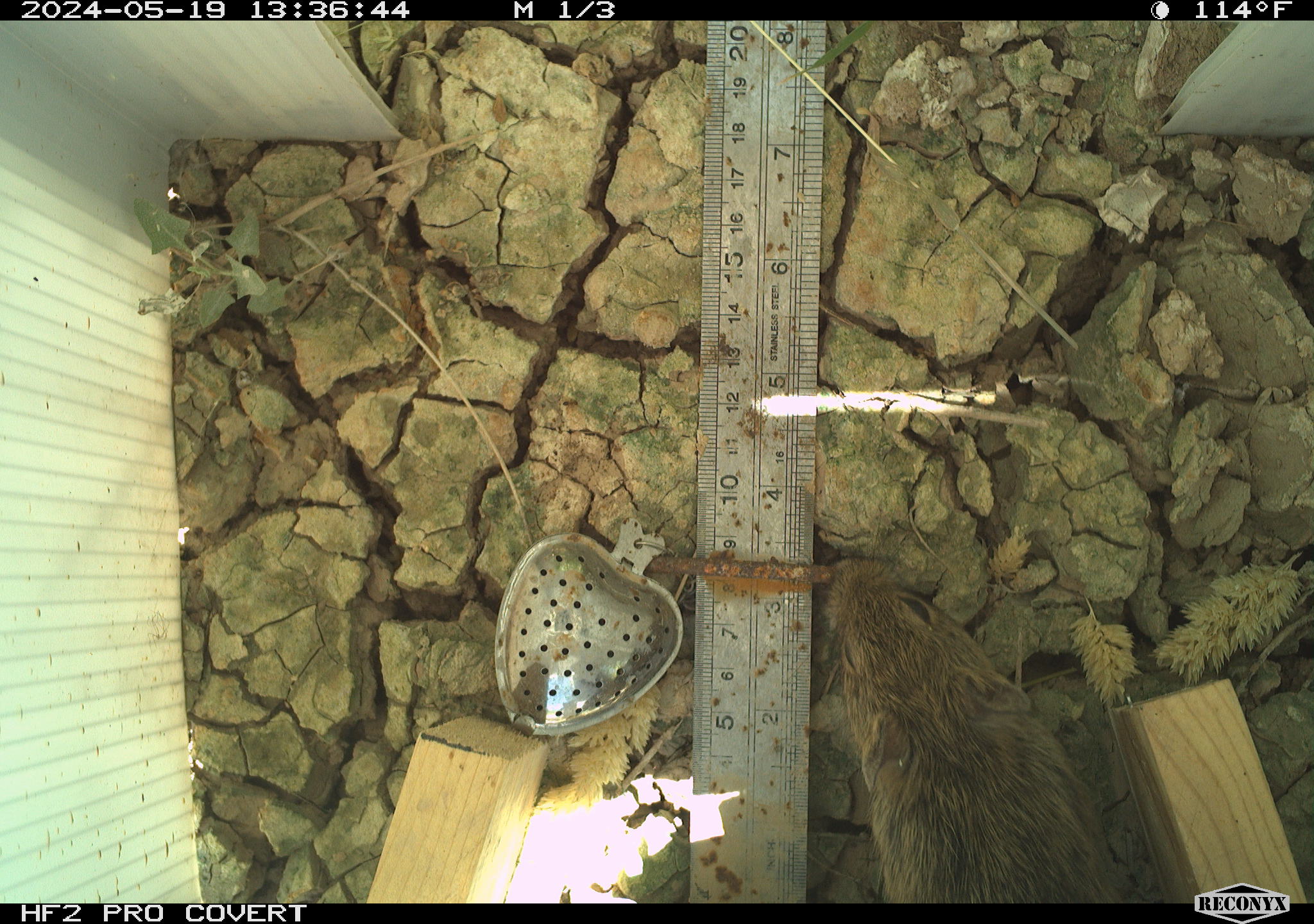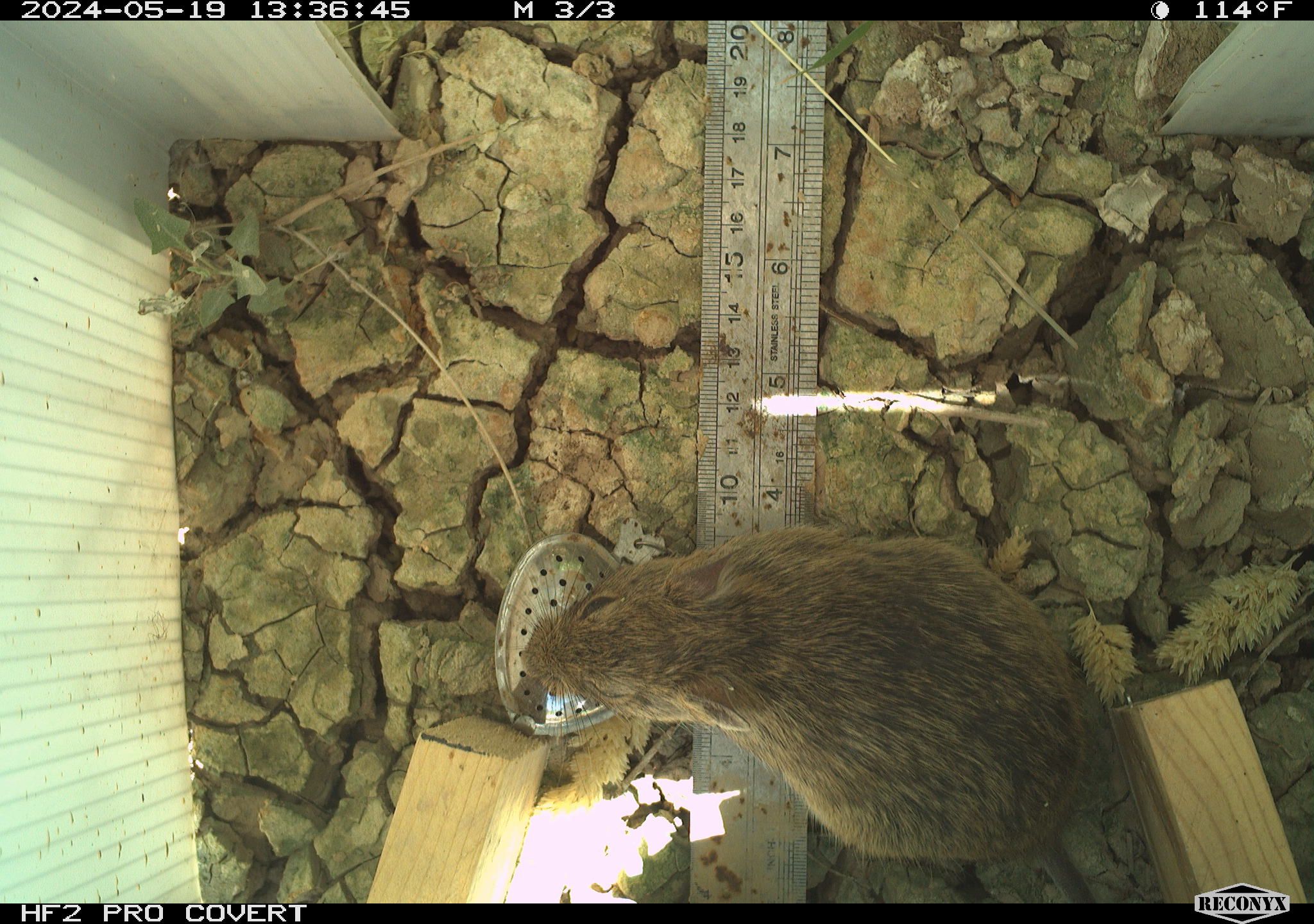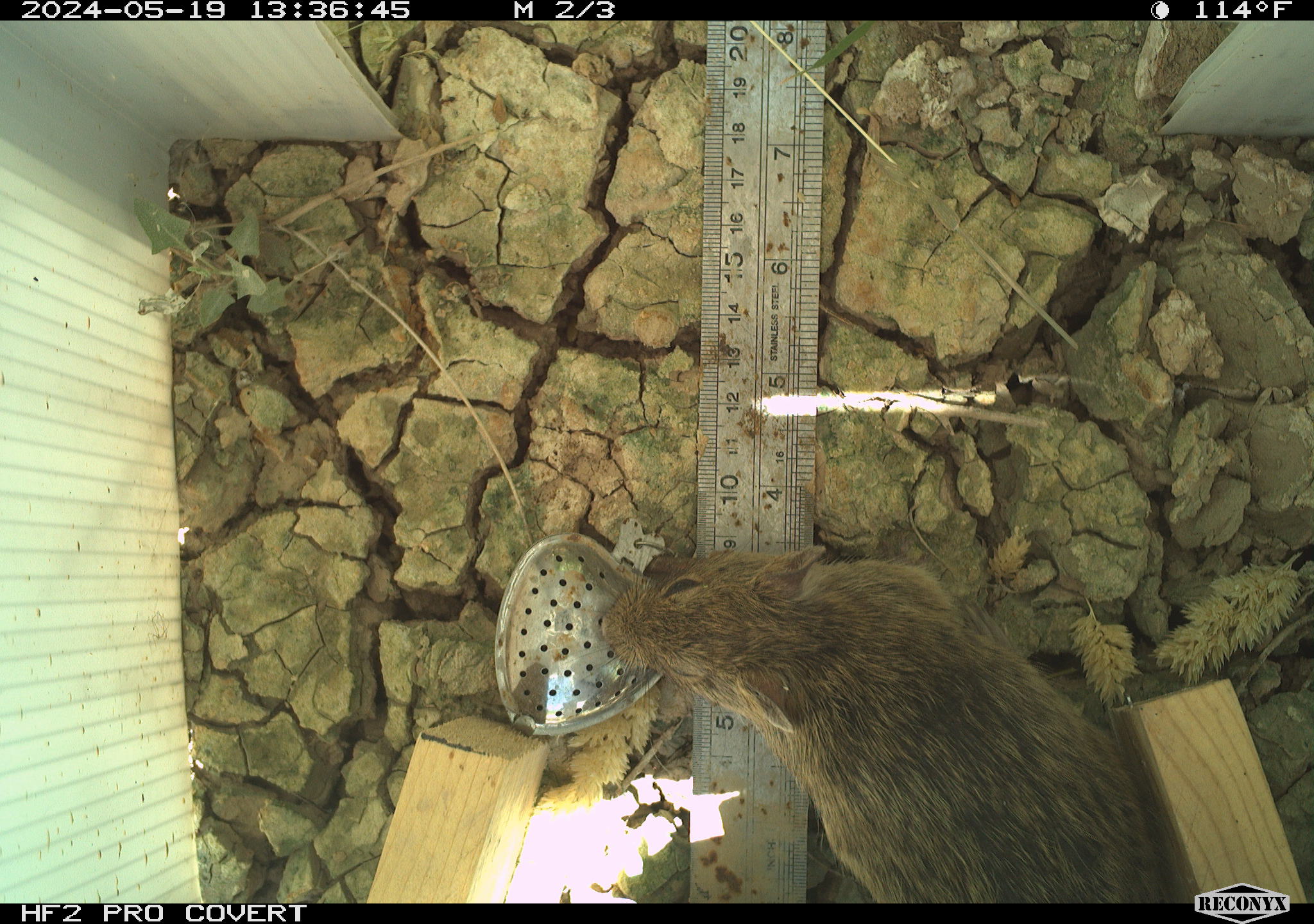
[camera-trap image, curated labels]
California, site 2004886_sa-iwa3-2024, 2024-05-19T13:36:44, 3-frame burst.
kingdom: Animalia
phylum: Chordata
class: Mammalia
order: Rodentia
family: Cricetidae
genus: Sigmodon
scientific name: Sigmodon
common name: cotton rat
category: sigmodon species